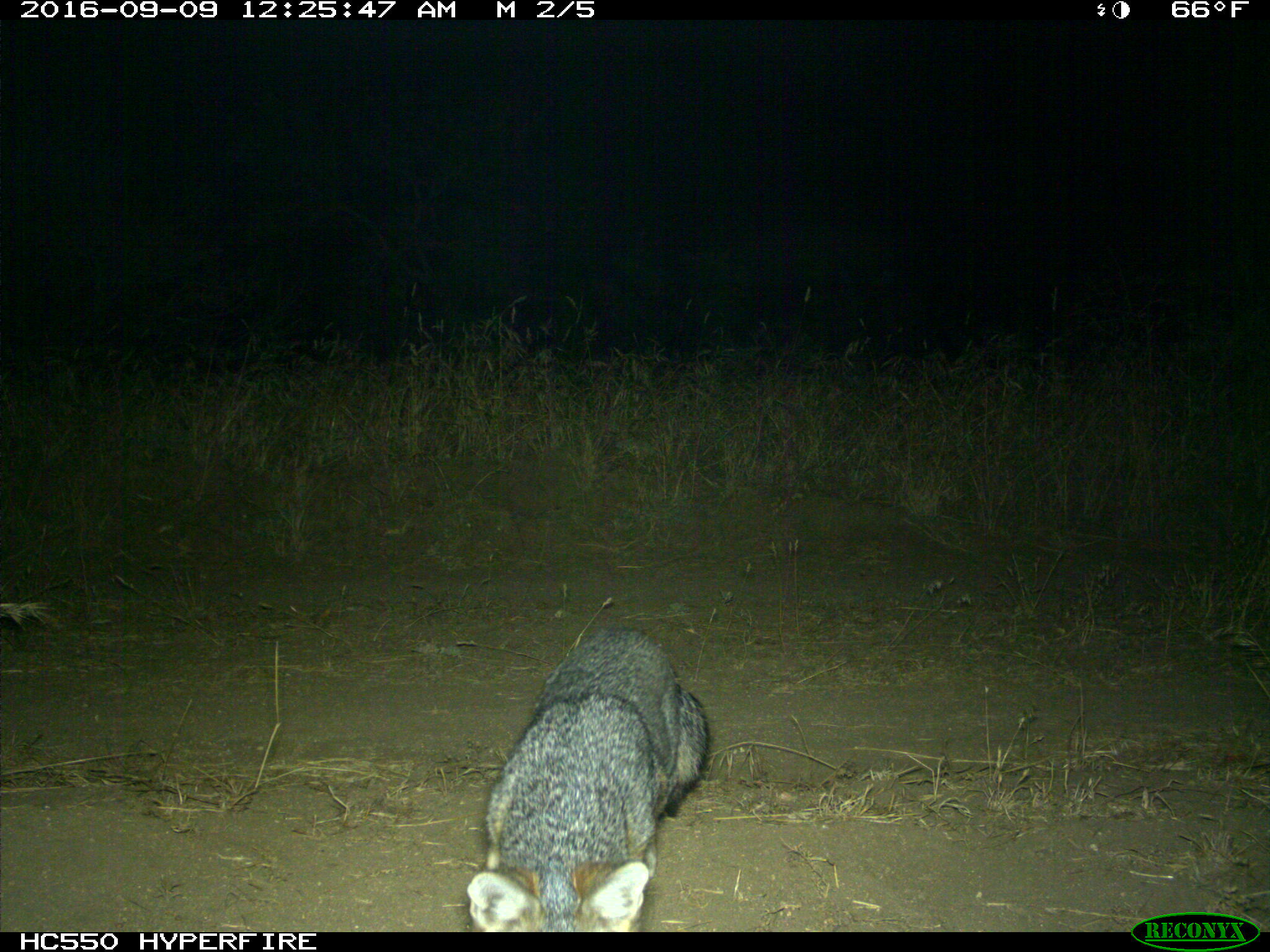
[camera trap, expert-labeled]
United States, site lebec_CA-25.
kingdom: Animalia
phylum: Chordata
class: Mammalia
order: Carnivora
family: Canidae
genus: Urocyon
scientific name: Urocyon cinereoargenteus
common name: gray fox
Urocyon cinereoargenteus (gray fox).